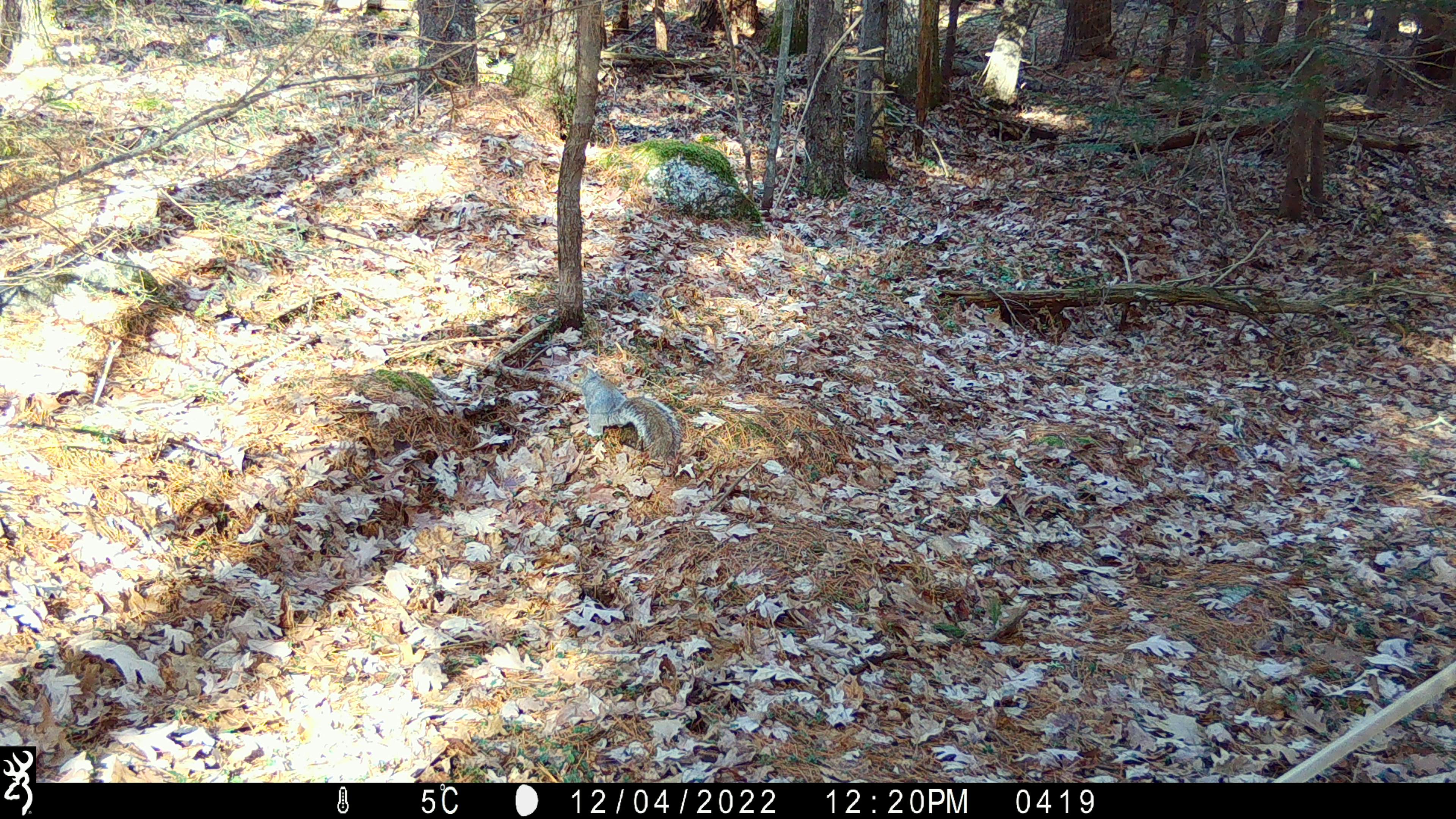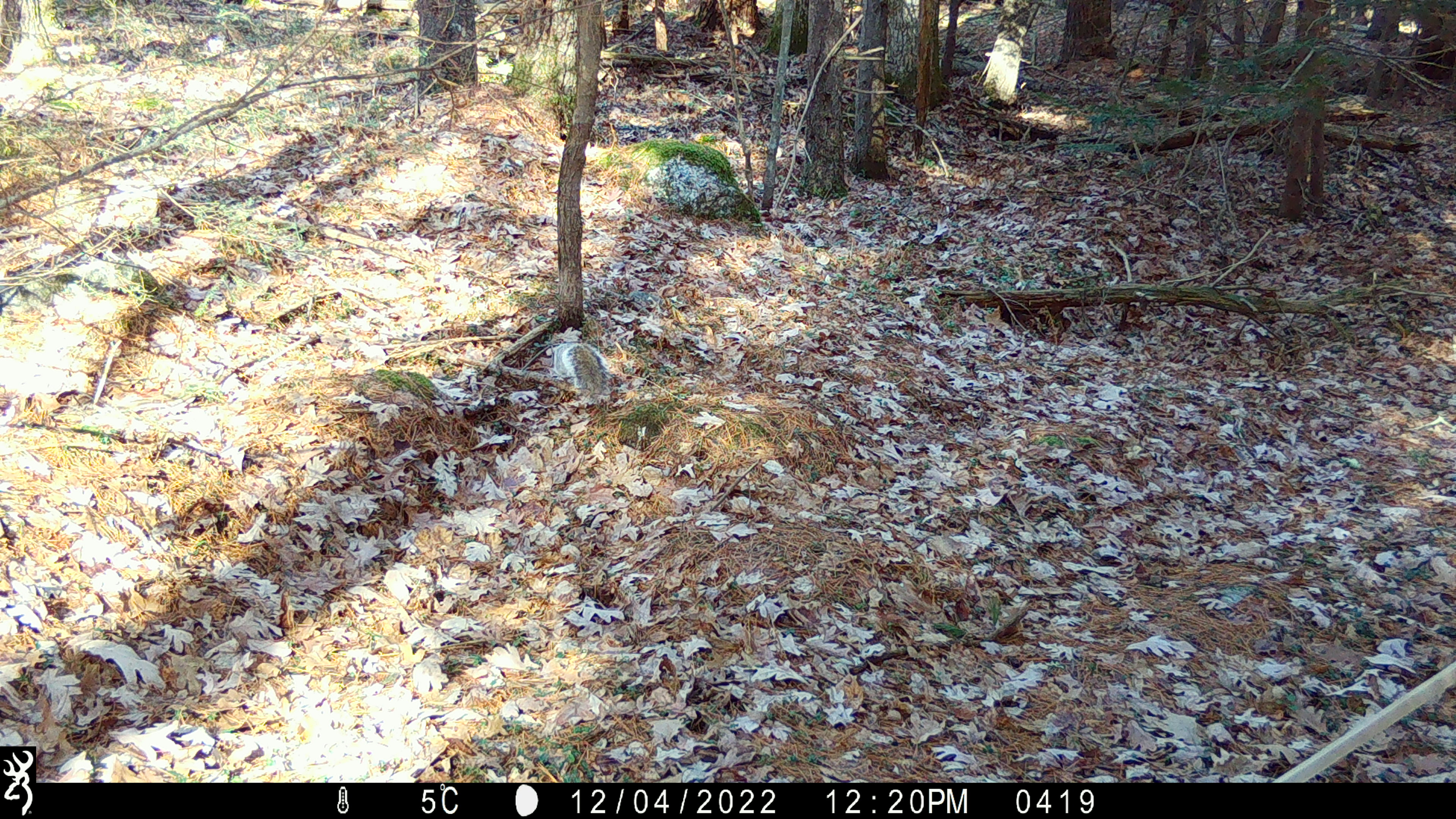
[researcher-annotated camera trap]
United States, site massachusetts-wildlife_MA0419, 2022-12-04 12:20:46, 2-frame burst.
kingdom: Animalia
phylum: Chordata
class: Mammalia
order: Rodentia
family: Sciuridae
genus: Sciurus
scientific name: Sciurus carolinensis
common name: gray squirrel